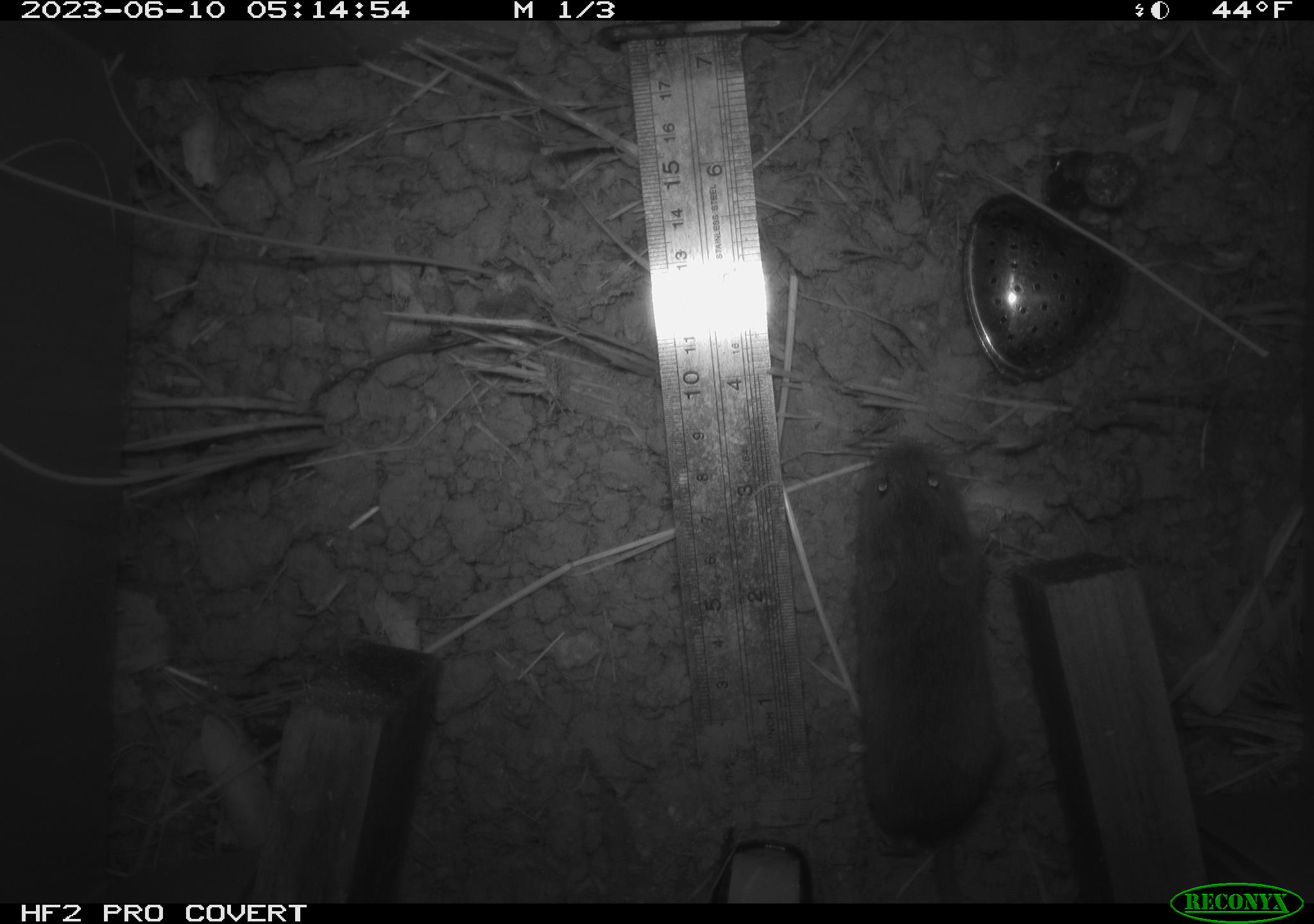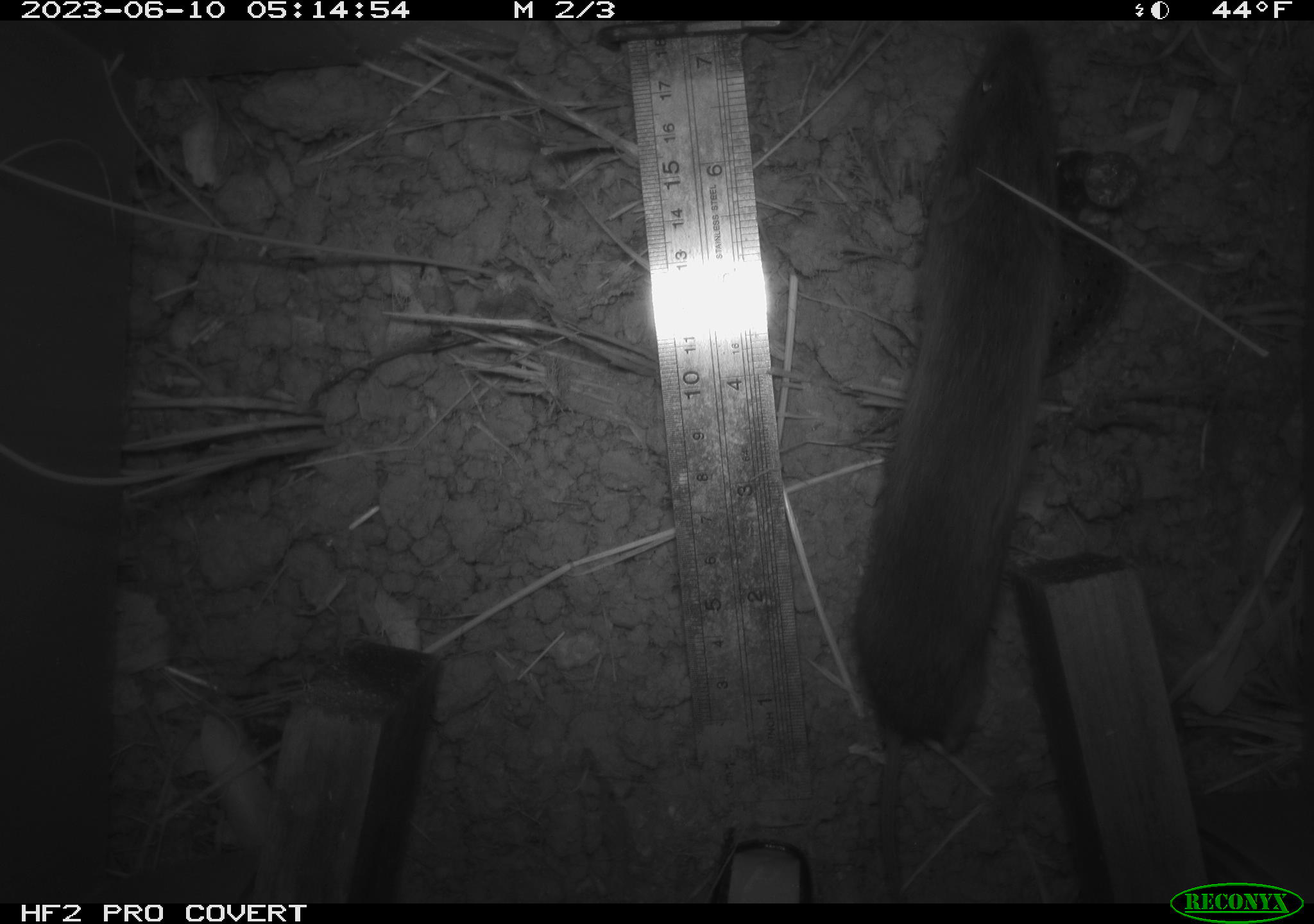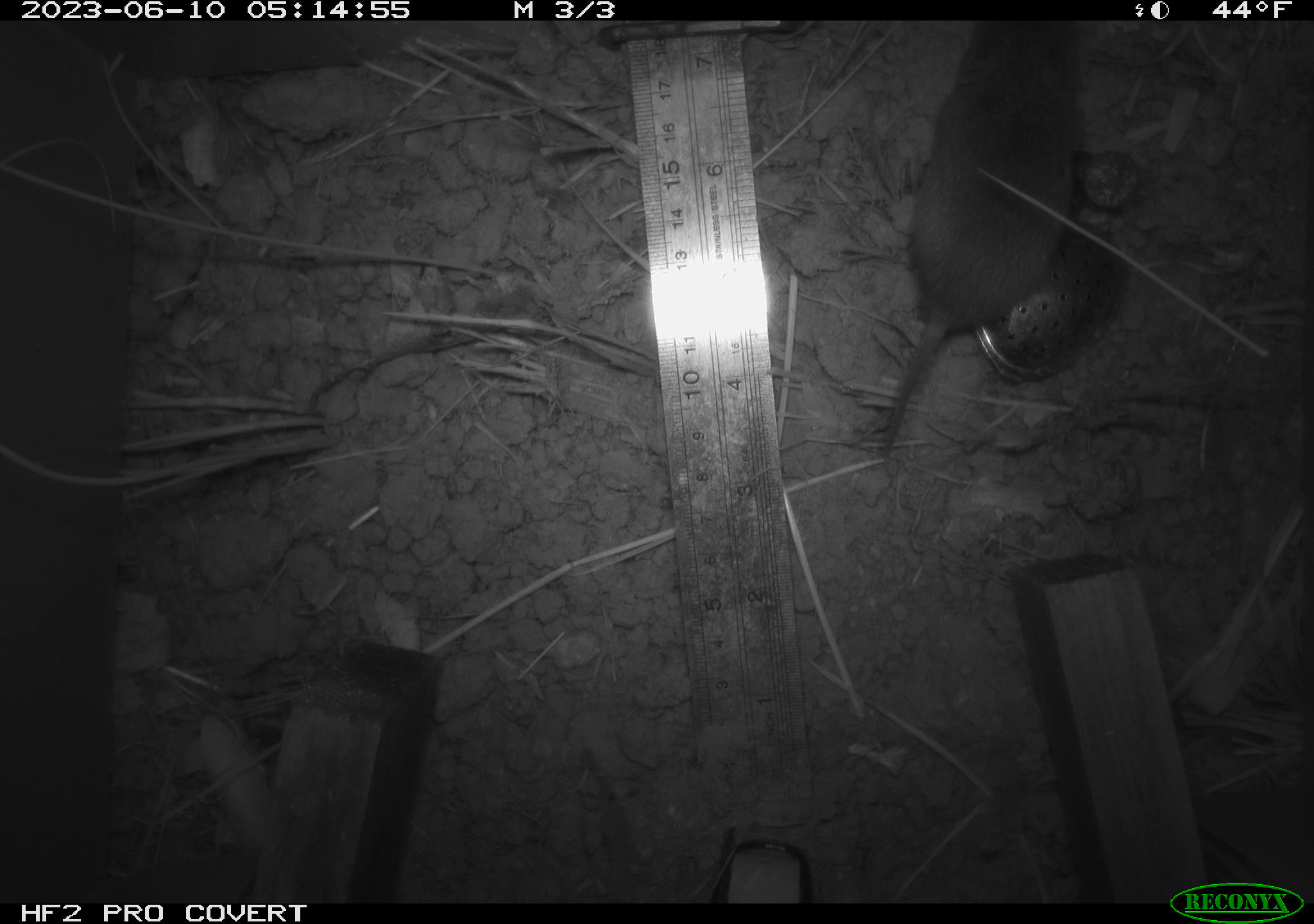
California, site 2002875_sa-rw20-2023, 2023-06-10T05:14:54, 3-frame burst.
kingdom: Animalia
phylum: Chordata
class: Mammalia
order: Rodentia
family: Cricetidae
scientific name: Arvicolinae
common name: voles, lemmings, and muskrats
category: arvicolinae subfamily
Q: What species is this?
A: Arvicolinae subfamily (voles, lemmings, and muskrats) (Arvicolinae).